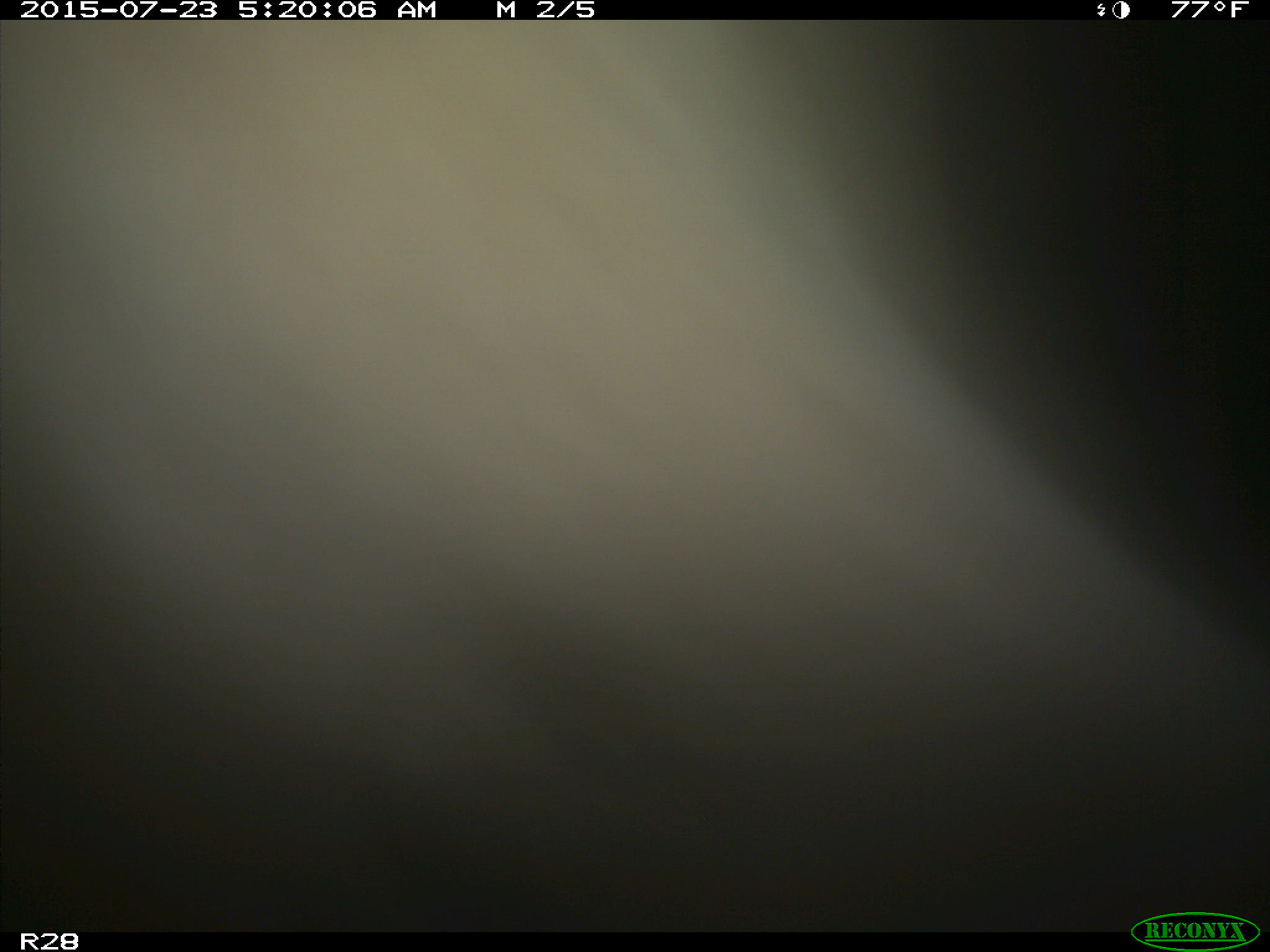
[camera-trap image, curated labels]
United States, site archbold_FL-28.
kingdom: Animalia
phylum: Chordata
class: Mammalia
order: Artiodactyla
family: Bovidae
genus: Bos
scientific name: Bos taurus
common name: domestic cow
Bos taurus (domestic cow).